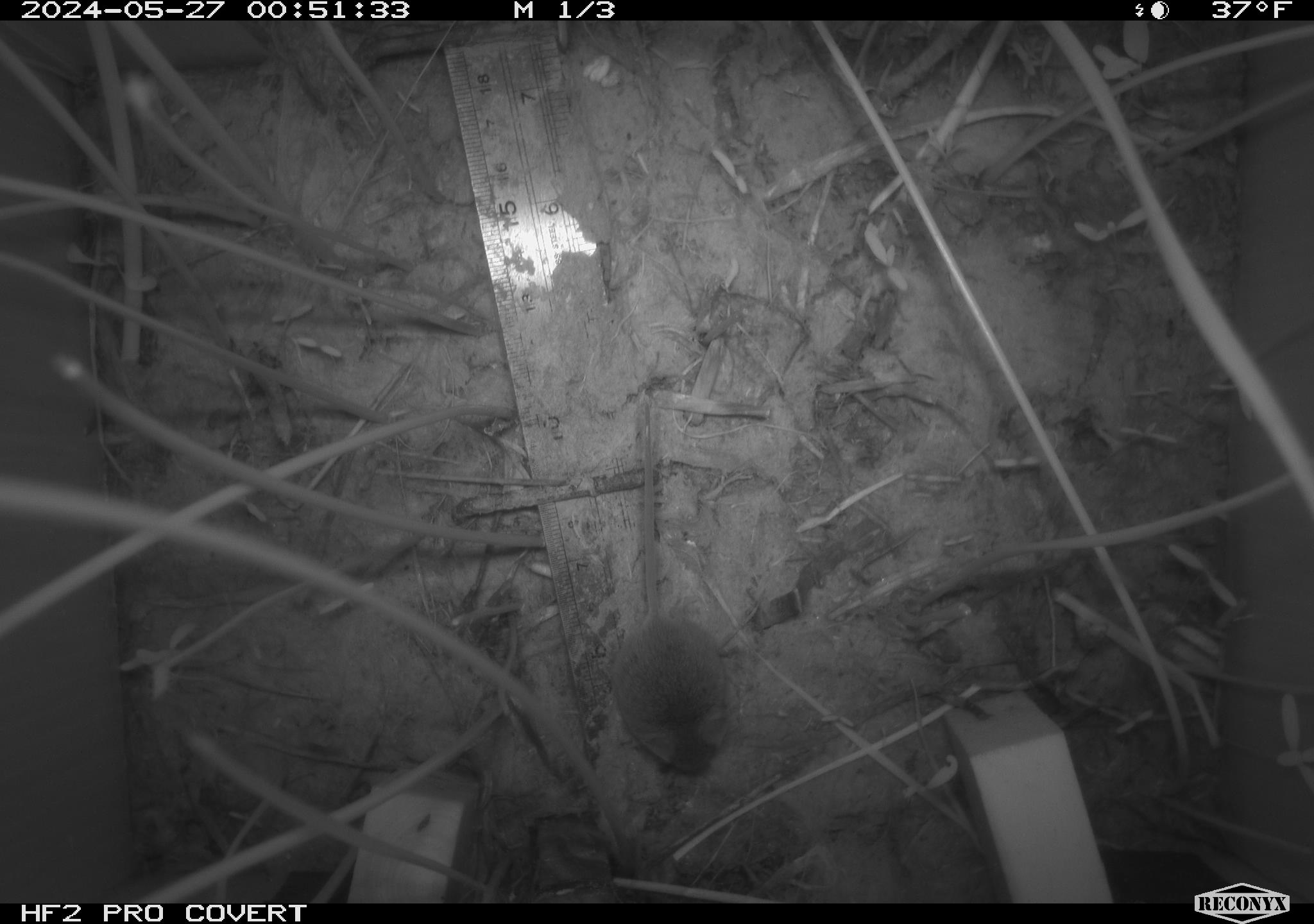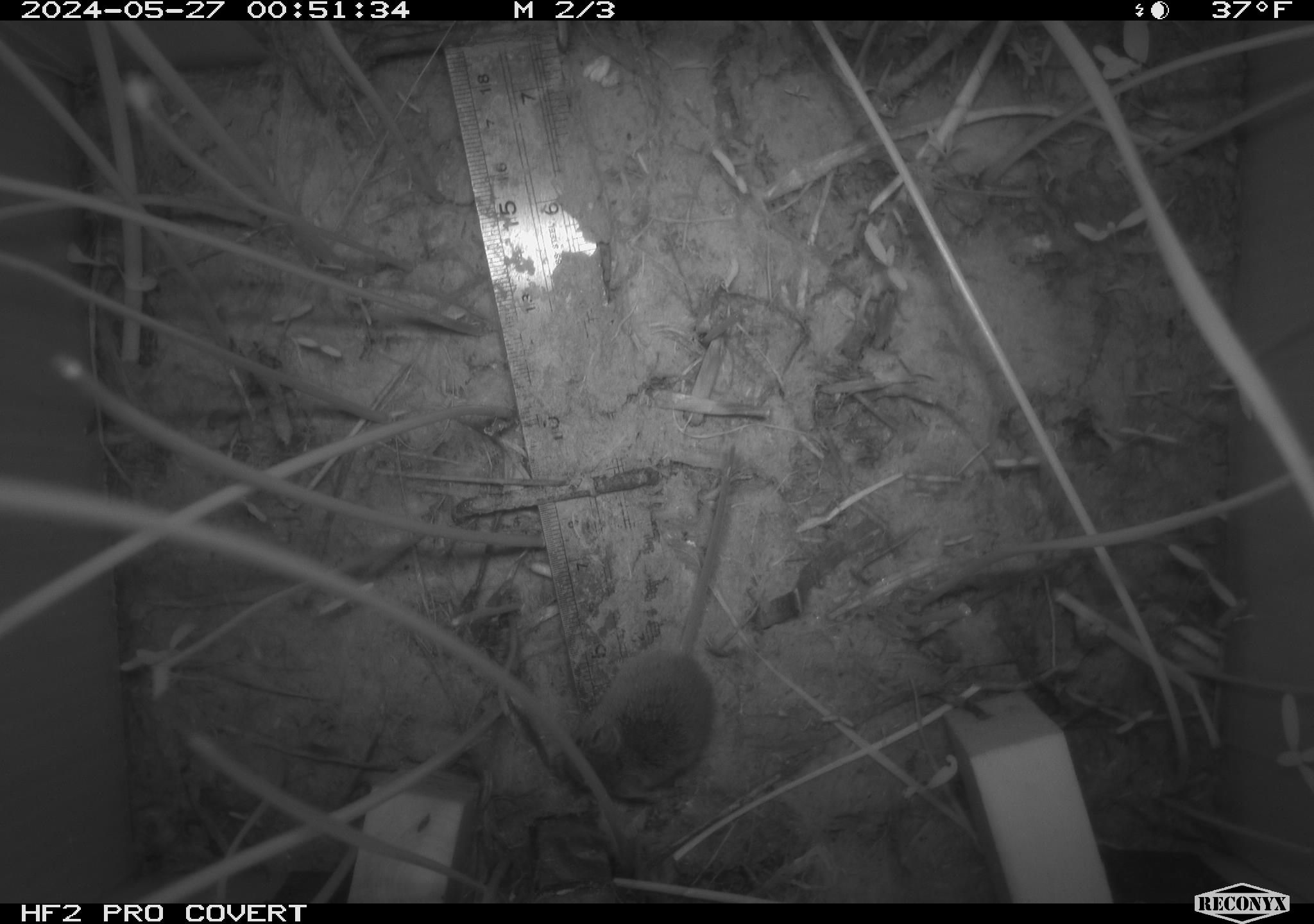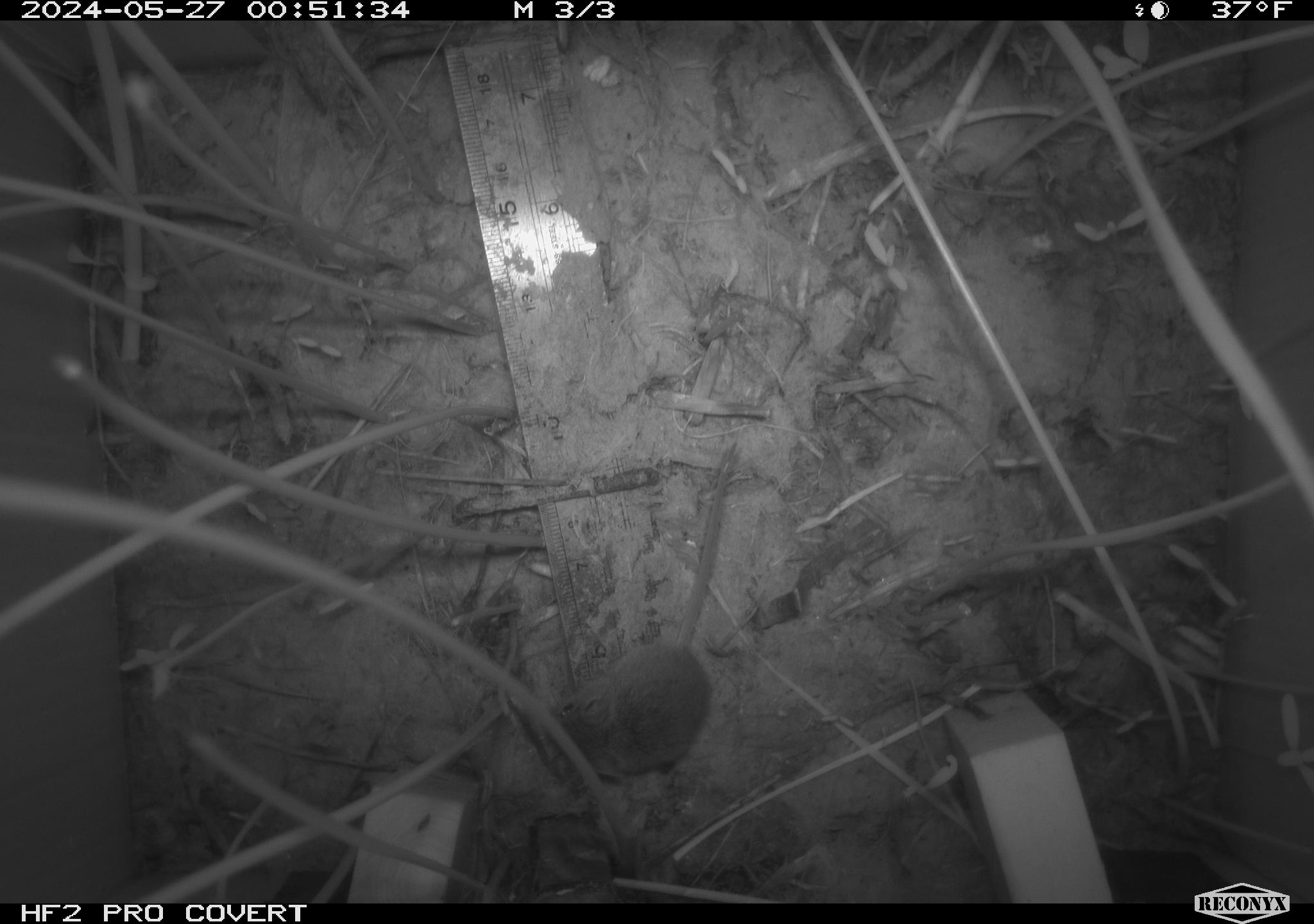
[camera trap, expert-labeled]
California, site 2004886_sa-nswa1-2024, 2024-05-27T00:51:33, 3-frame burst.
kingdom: Animalia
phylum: Chordata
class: Mammalia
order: Rodentia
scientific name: Rodentia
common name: rodent